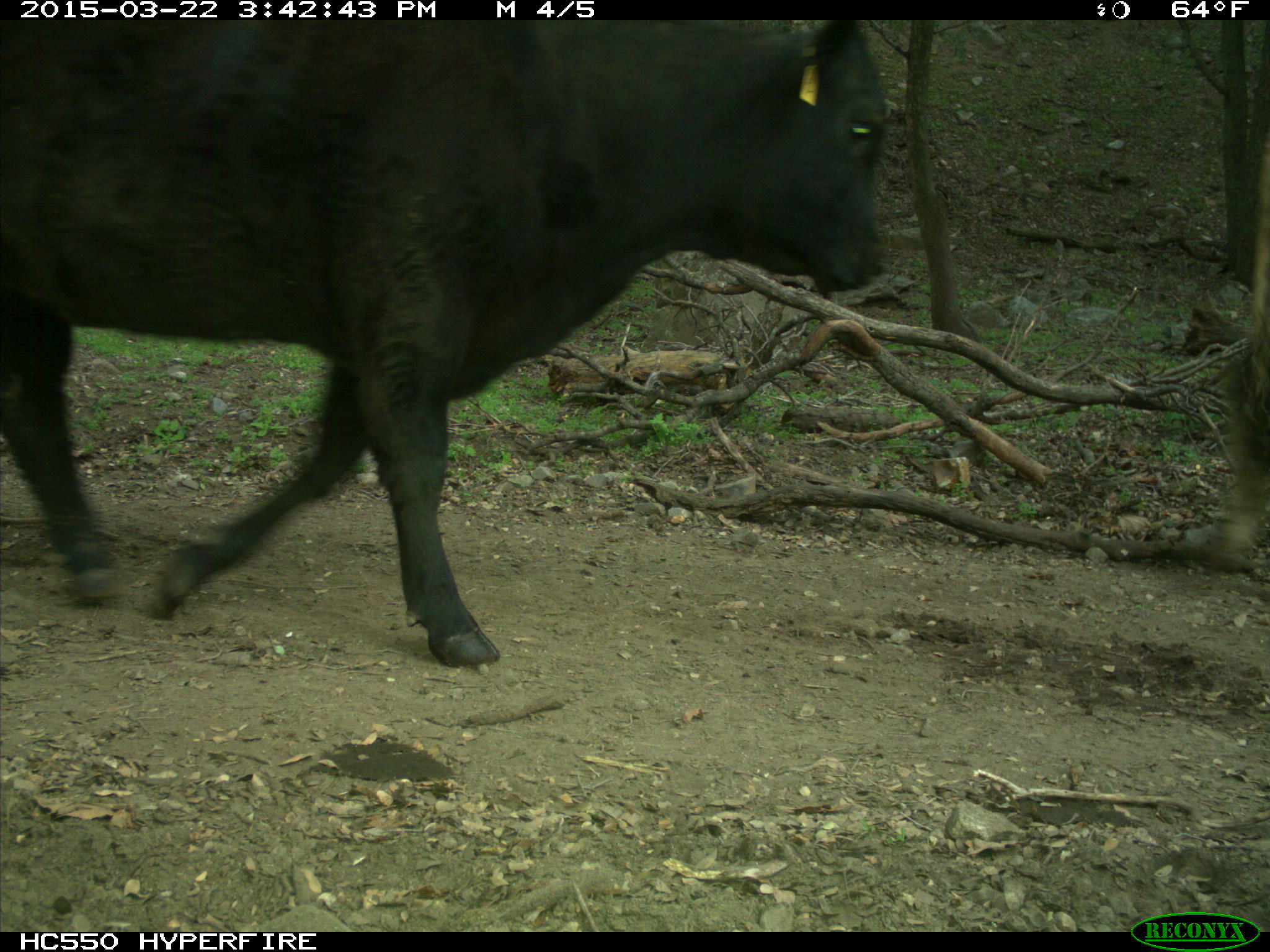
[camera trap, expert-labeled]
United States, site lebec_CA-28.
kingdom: Animalia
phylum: Chordata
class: Mammalia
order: Artiodactyla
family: Bovidae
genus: Bos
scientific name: Bos taurus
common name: domestic cow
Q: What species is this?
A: Bos taurus (domestic cow).